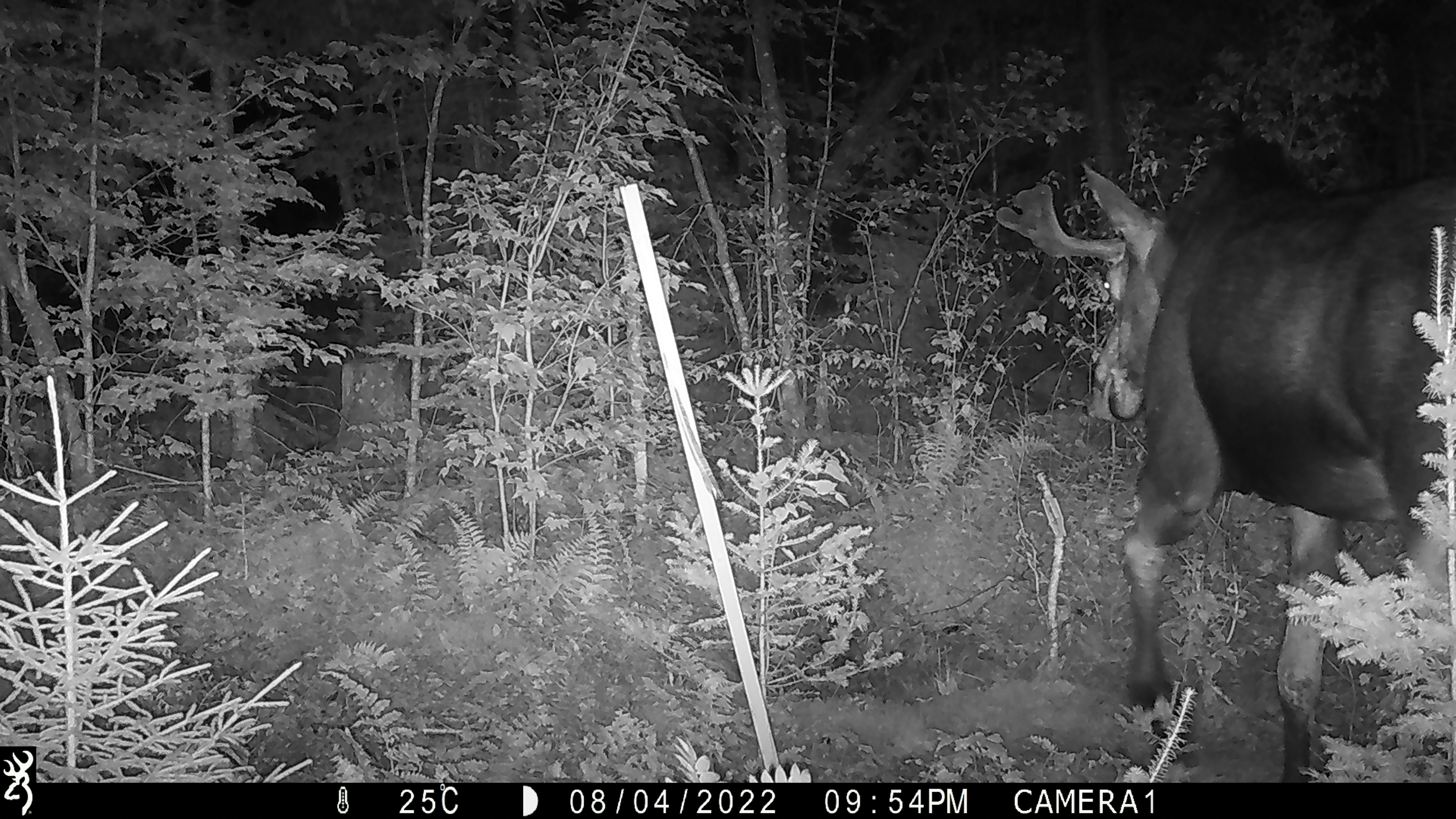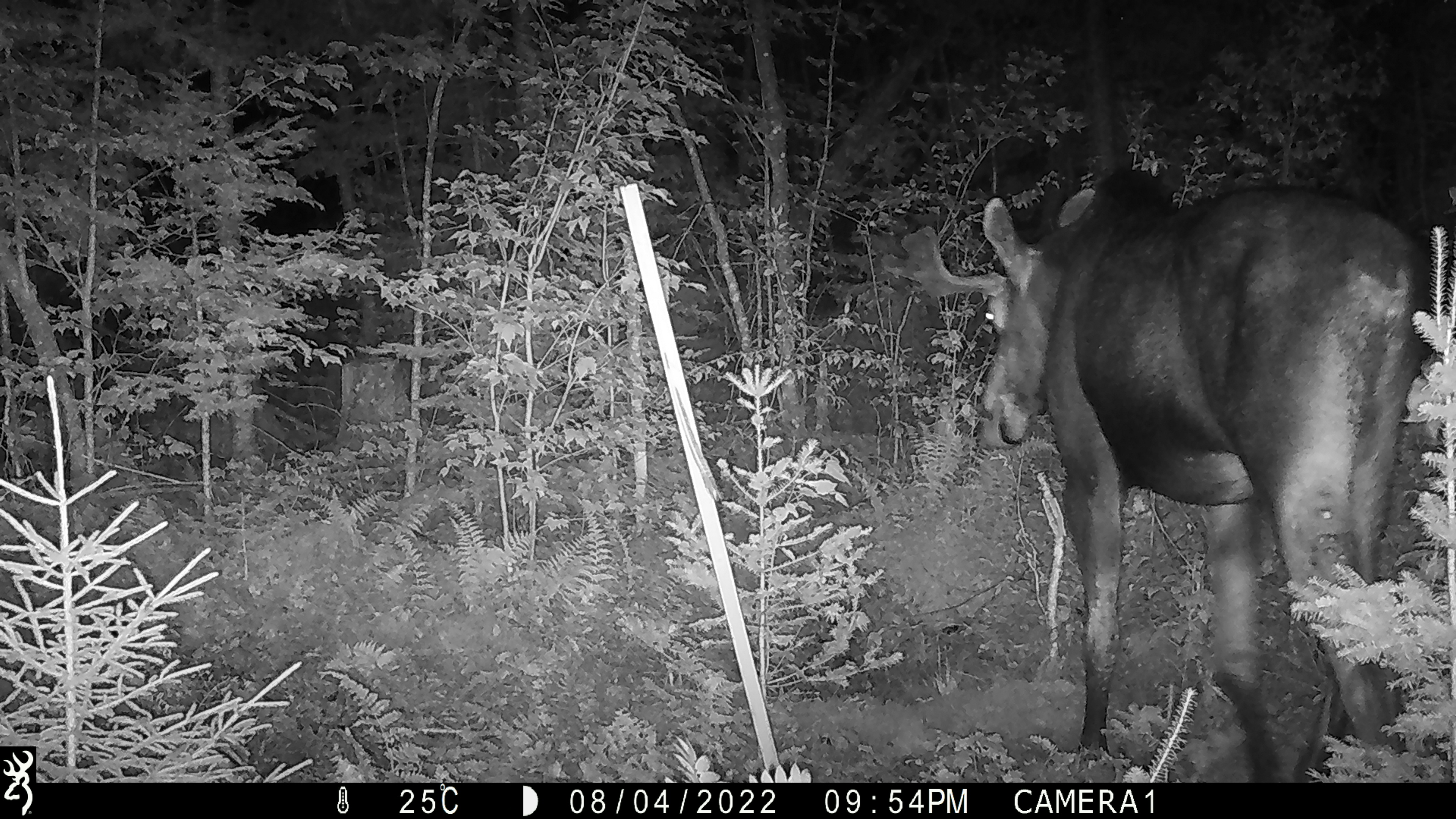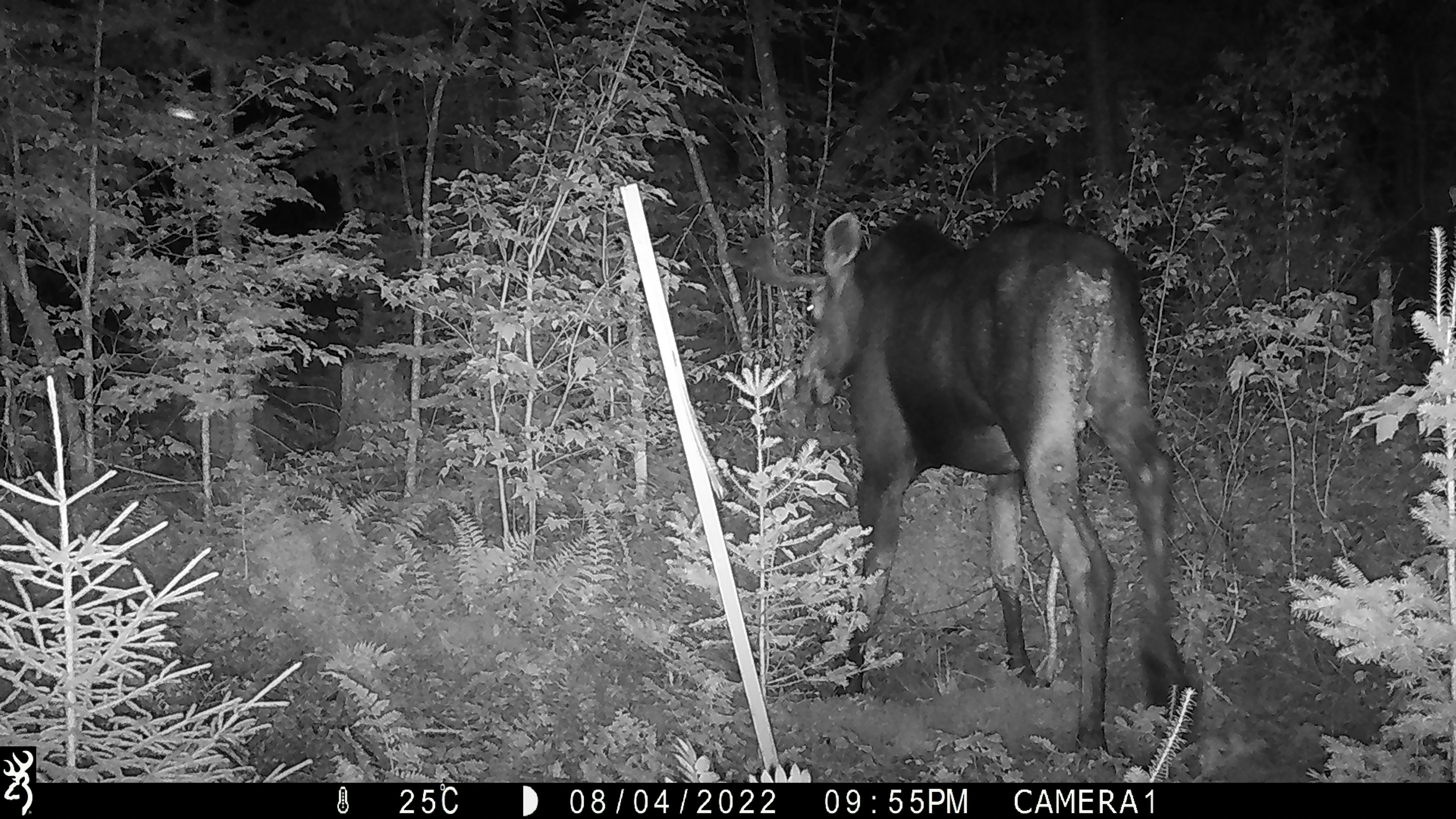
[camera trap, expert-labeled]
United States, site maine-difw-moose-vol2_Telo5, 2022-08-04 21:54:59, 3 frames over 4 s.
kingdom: Animalia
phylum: Chordata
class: Mammalia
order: Artiodactyla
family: Cervidae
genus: Alces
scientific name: Alces alces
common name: moose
Moose (Alces alces).